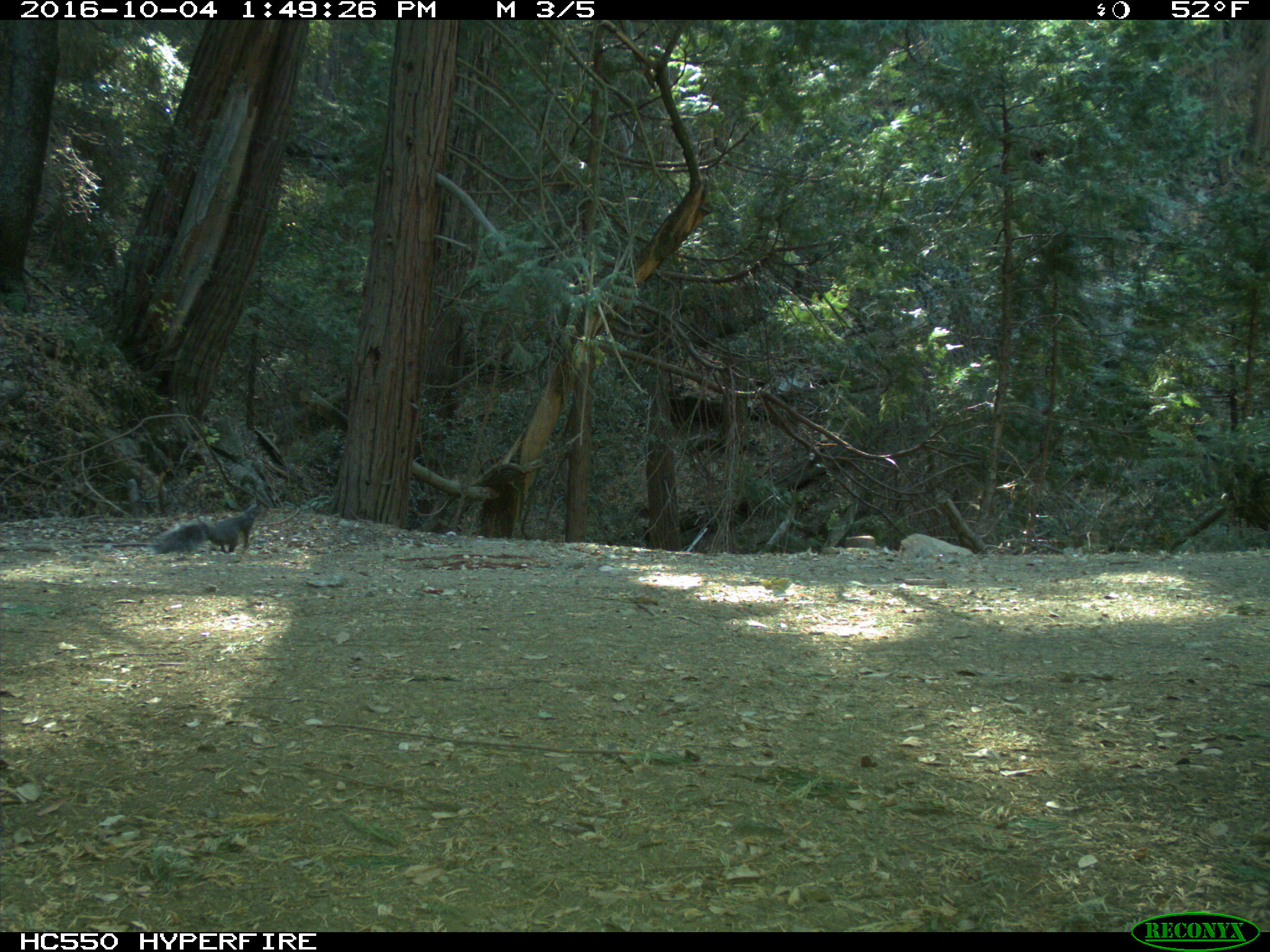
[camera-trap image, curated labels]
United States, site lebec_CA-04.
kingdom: Animalia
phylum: Chordata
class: Mammalia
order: Rodentia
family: Sciuridae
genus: Sciurus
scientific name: Sciurus carolinensis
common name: eastern gray squirrel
Sciurus carolinensis (eastern gray squirrel).